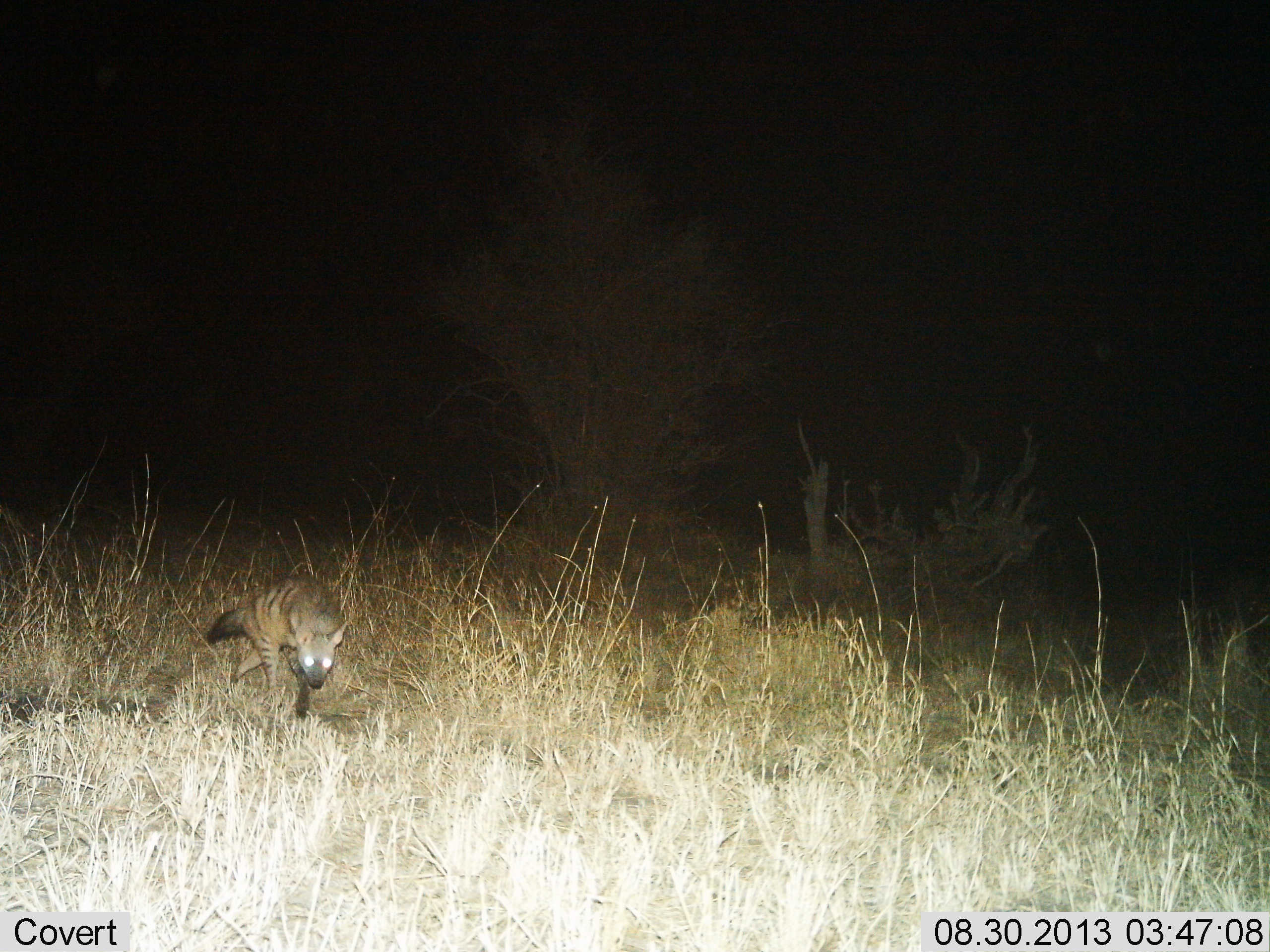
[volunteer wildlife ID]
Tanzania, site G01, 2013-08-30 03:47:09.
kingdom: Animalia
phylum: Chordata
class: Mammalia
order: Carnivora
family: Hyaenidae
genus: Hyaena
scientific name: Hyaena hyaena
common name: striped hyena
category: hyenastriped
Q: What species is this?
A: Hyenastriped (striped hyena) (Hyaena hyaena).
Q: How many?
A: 1.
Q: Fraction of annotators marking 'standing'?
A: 18%.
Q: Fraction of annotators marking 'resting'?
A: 0%.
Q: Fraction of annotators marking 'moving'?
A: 88%.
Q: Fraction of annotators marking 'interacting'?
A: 0%.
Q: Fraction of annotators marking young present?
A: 0%.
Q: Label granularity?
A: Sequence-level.